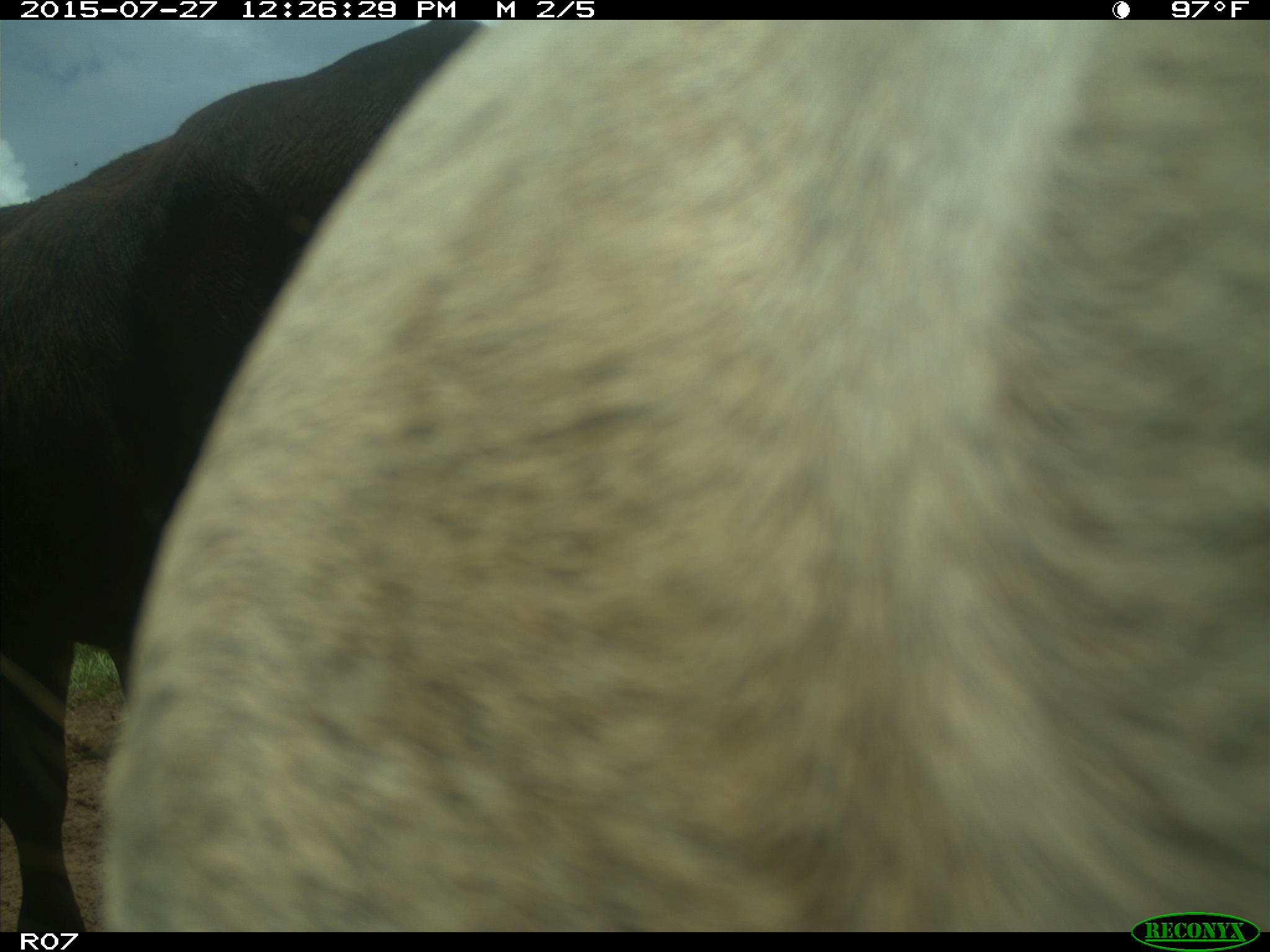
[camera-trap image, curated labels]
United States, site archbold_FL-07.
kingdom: Animalia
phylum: Chordata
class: Mammalia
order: Artiodactyla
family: Bovidae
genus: Bos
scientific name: Bos taurus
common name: domestic cow